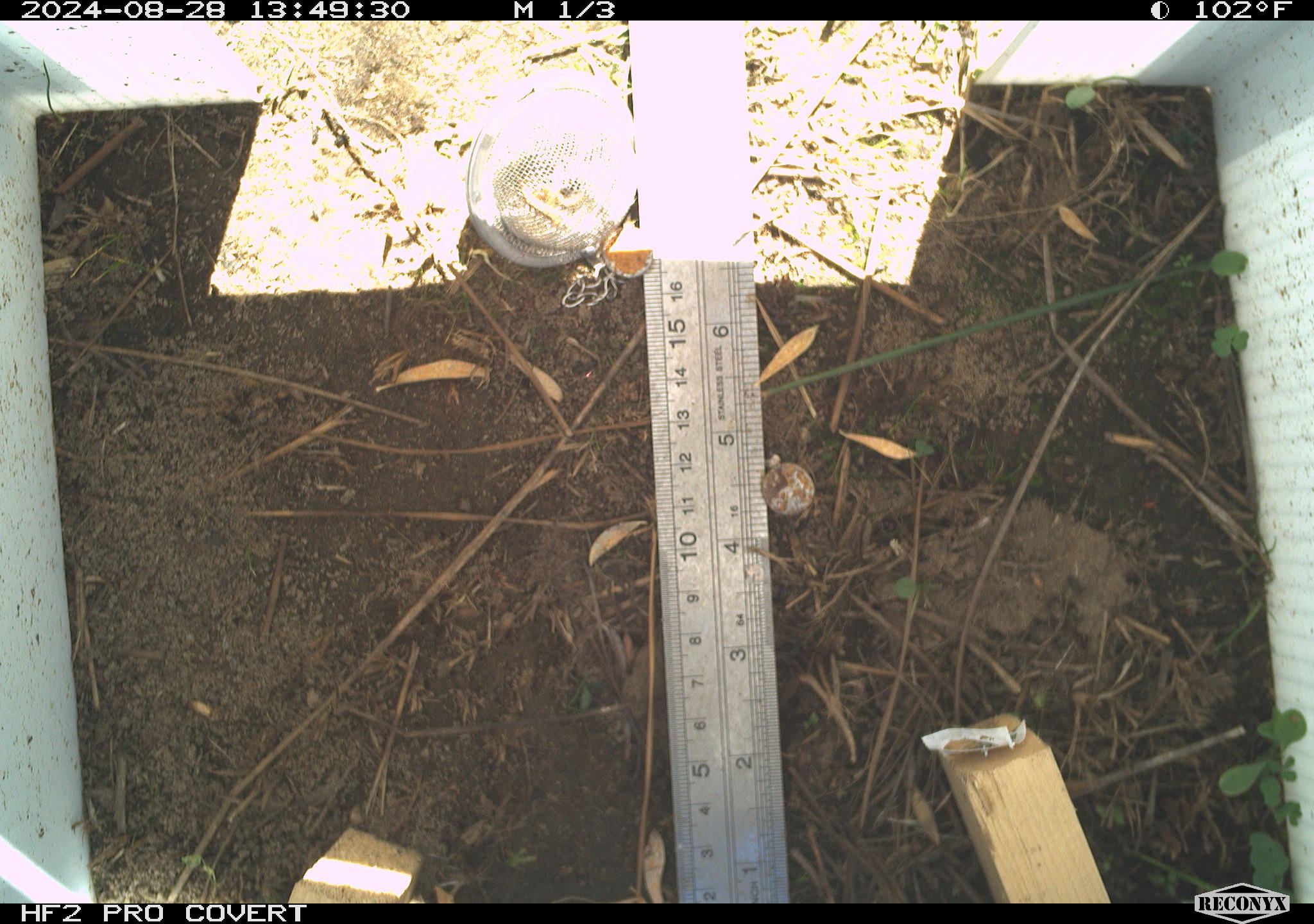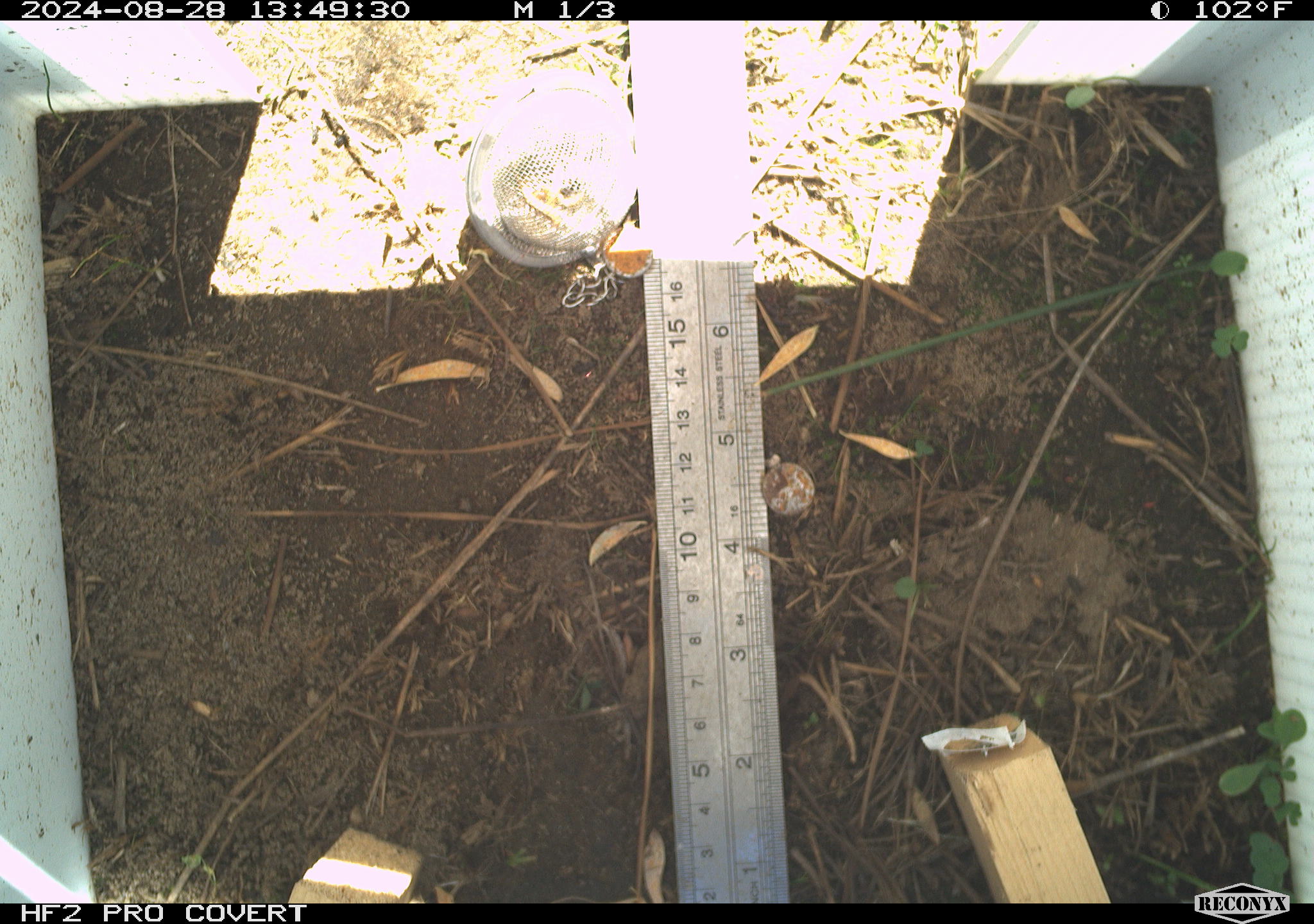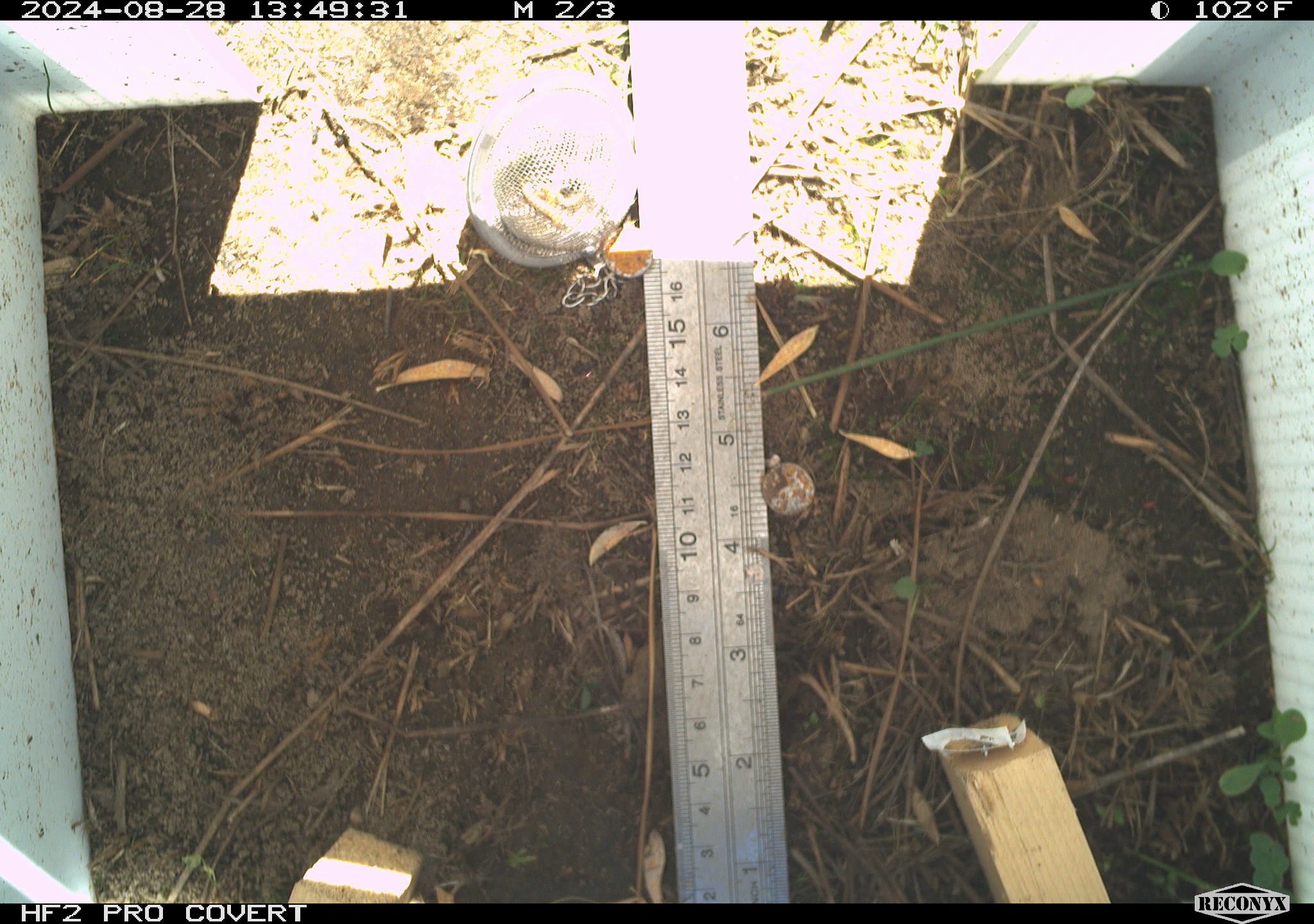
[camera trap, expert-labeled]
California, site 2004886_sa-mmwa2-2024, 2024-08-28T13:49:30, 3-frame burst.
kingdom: Animalia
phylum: Chordata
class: Aves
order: Passeriformes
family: Troglodytidae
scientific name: Troglodytidae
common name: wren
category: troglodytidae family